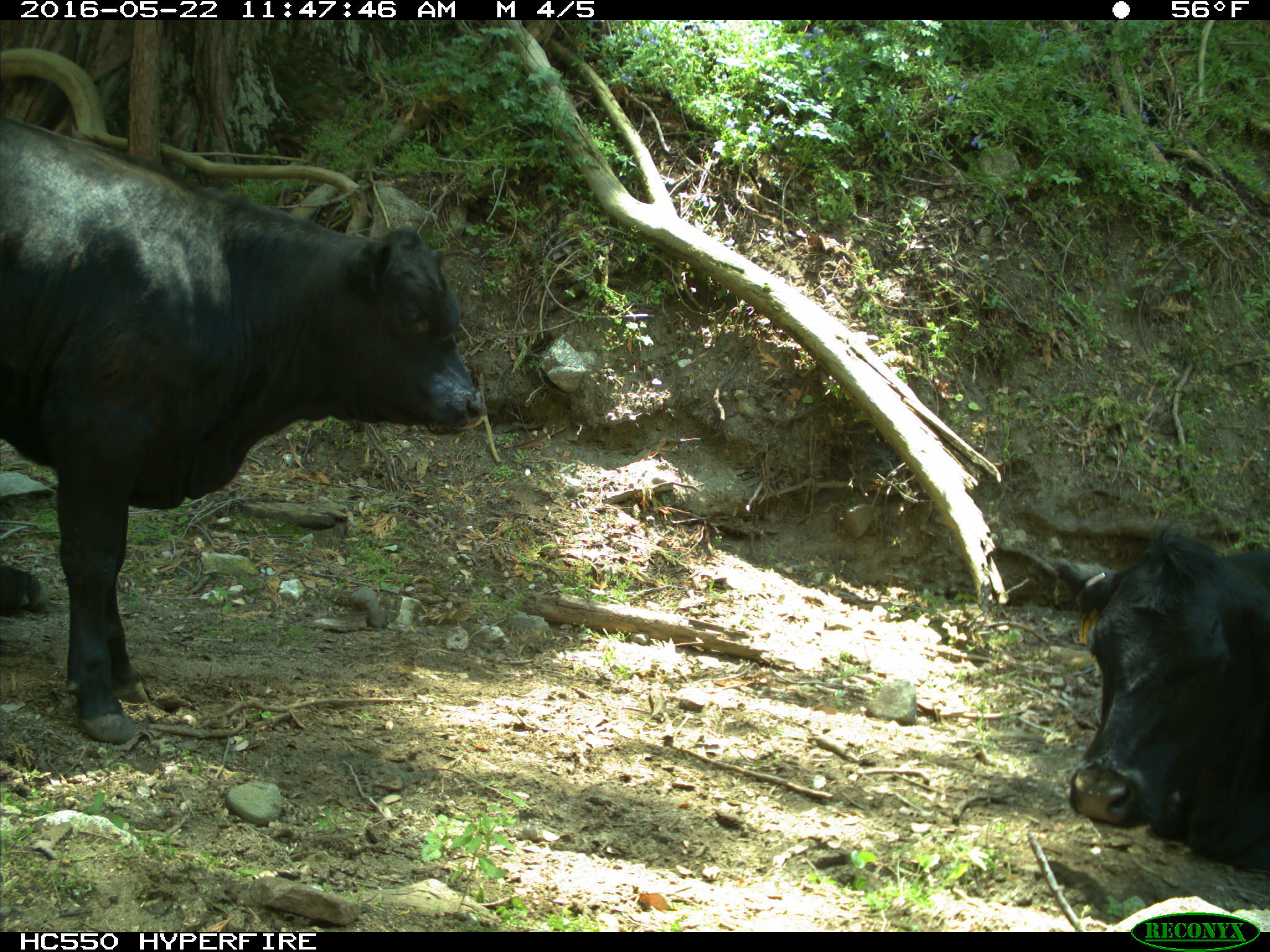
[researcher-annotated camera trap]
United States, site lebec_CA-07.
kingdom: Animalia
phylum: Chordata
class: Mammalia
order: Artiodactyla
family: Bovidae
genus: Bos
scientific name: Bos taurus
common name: domestic cow